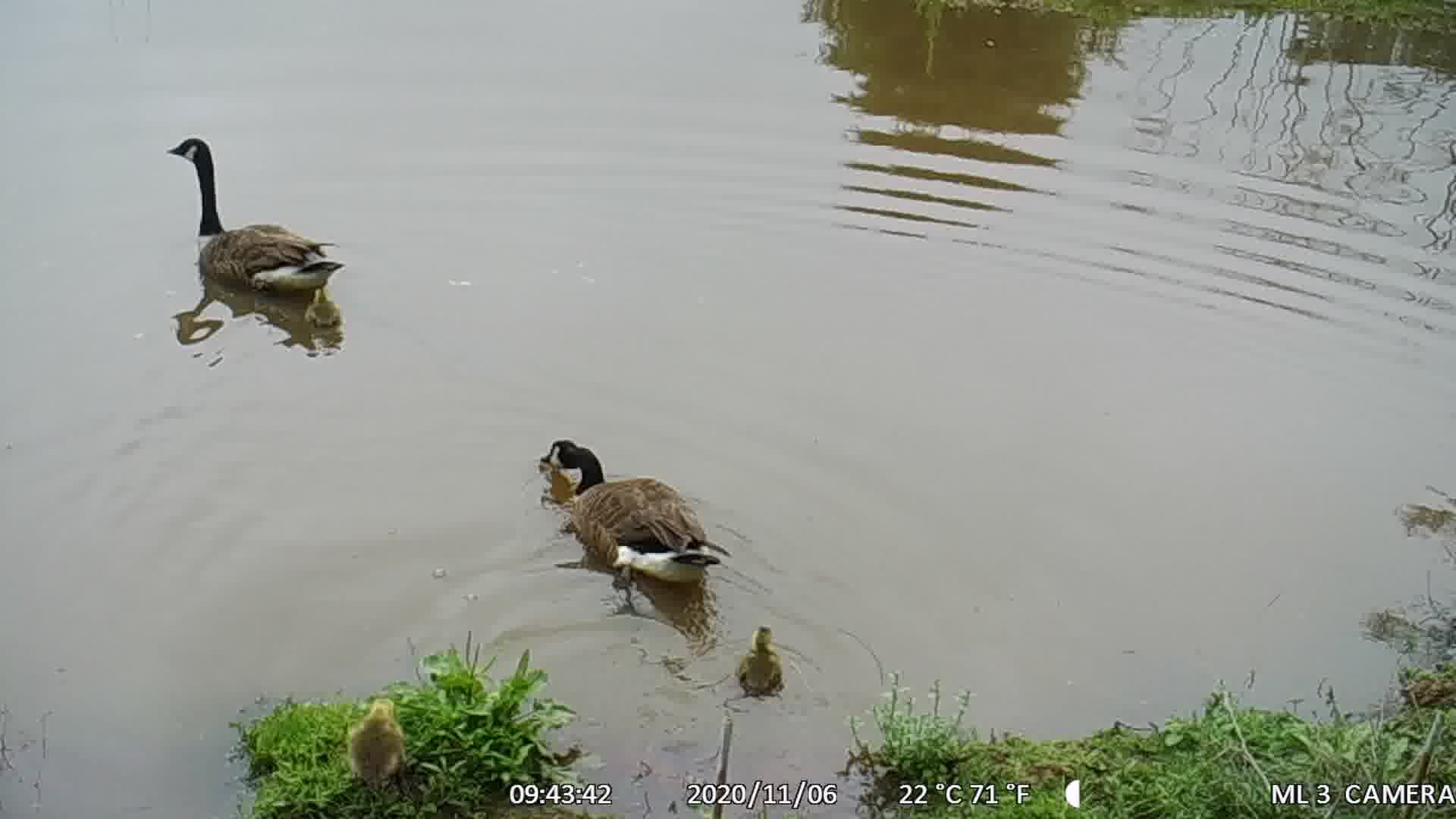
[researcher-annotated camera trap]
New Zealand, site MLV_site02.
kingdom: Animalia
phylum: Chordata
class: Aves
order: Anseriformes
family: Anatidae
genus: Branta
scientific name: Branta canadensis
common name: canada goose